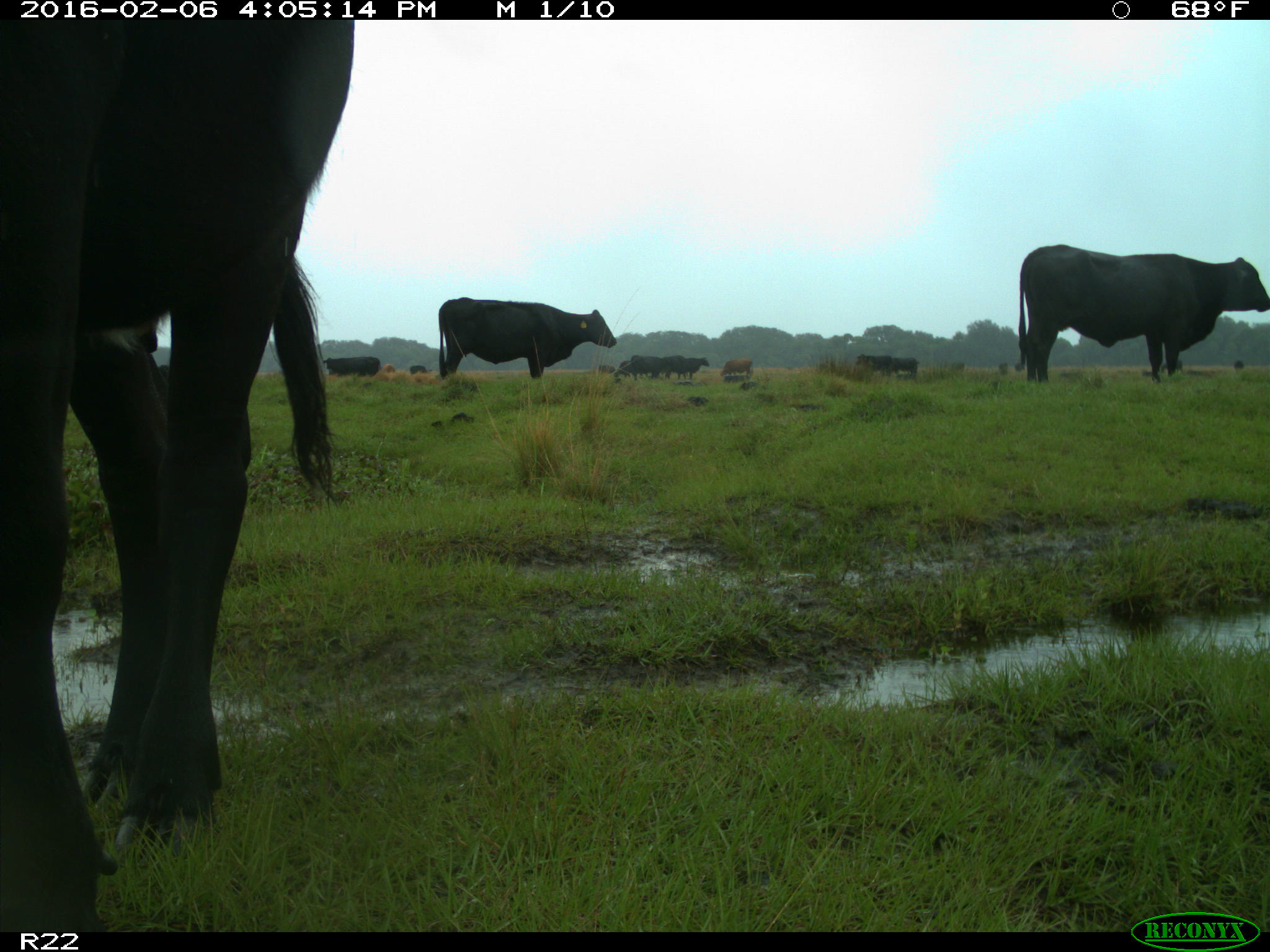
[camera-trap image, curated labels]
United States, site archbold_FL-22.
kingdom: Animalia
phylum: Chordata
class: Mammalia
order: Artiodactyla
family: Bovidae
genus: Bos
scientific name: Bos taurus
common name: domestic cow